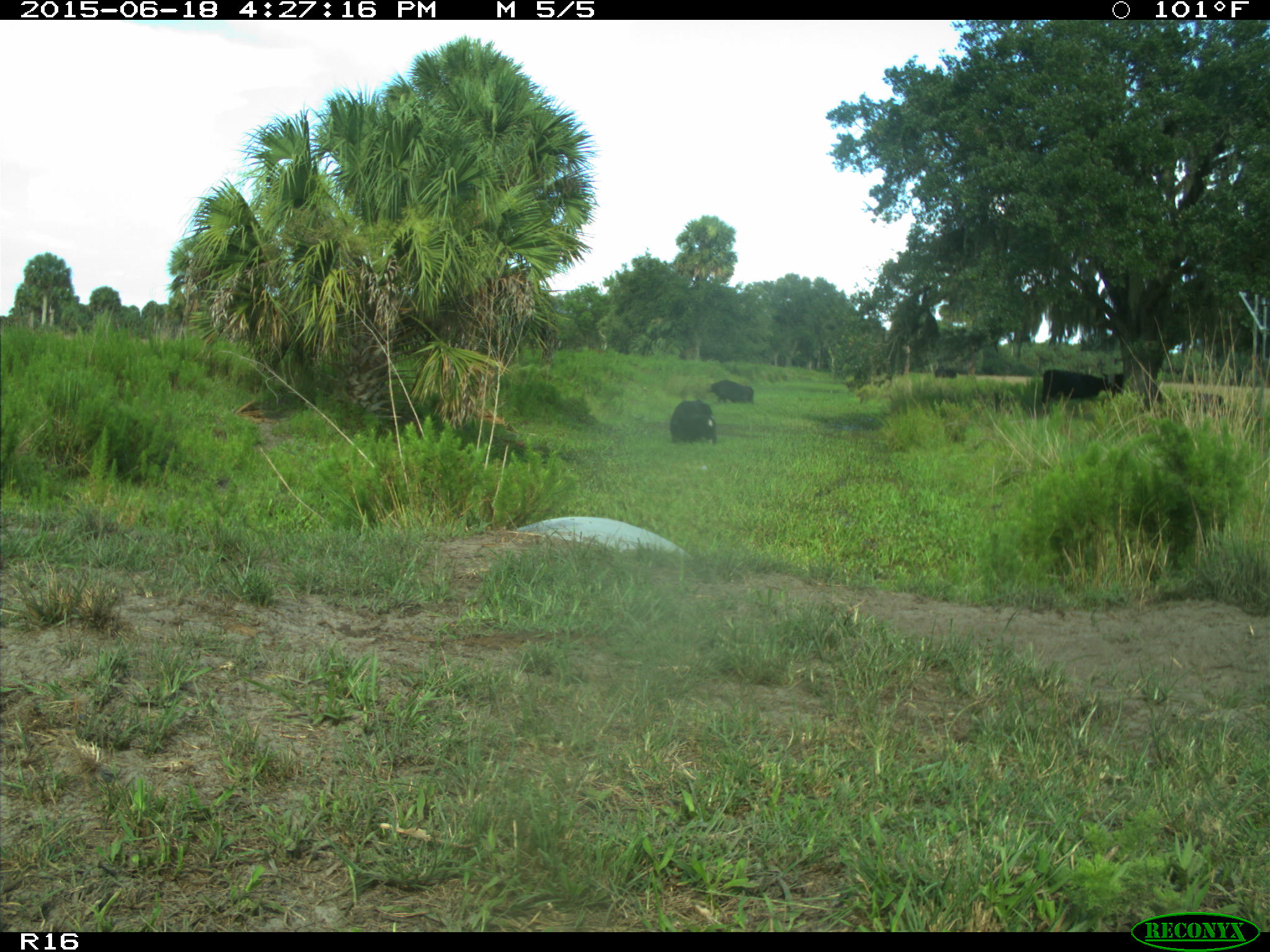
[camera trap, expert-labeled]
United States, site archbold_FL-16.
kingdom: Animalia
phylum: Chordata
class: Mammalia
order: Artiodactyla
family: Bovidae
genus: Bos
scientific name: Bos taurus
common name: domestic cow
Bos taurus (domestic cow).